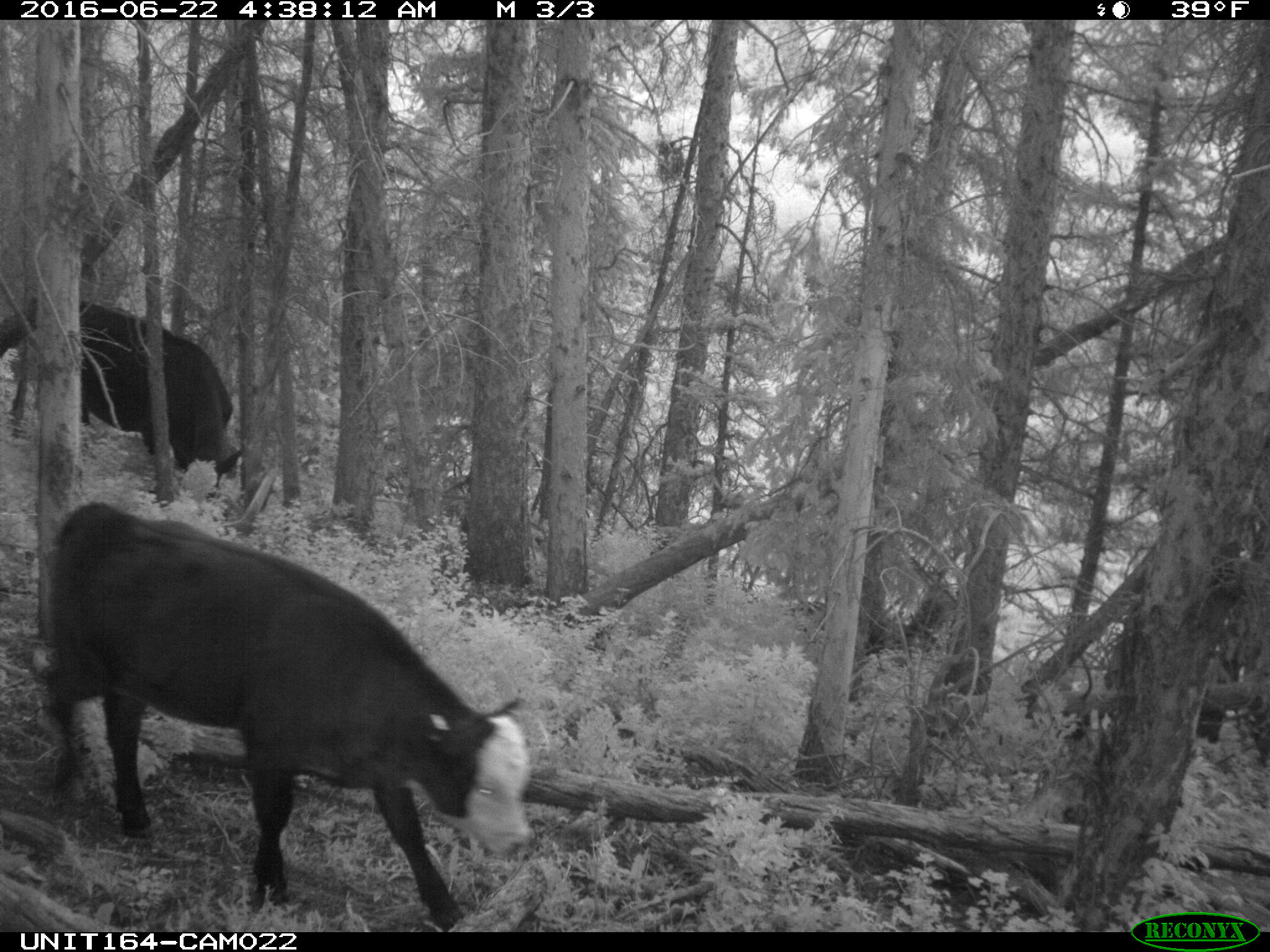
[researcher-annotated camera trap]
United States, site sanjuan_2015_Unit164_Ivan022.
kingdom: Animalia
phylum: Chordata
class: Mammalia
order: Artiodactyla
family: Bovidae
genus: Bos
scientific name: Bos taurus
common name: domestic cow